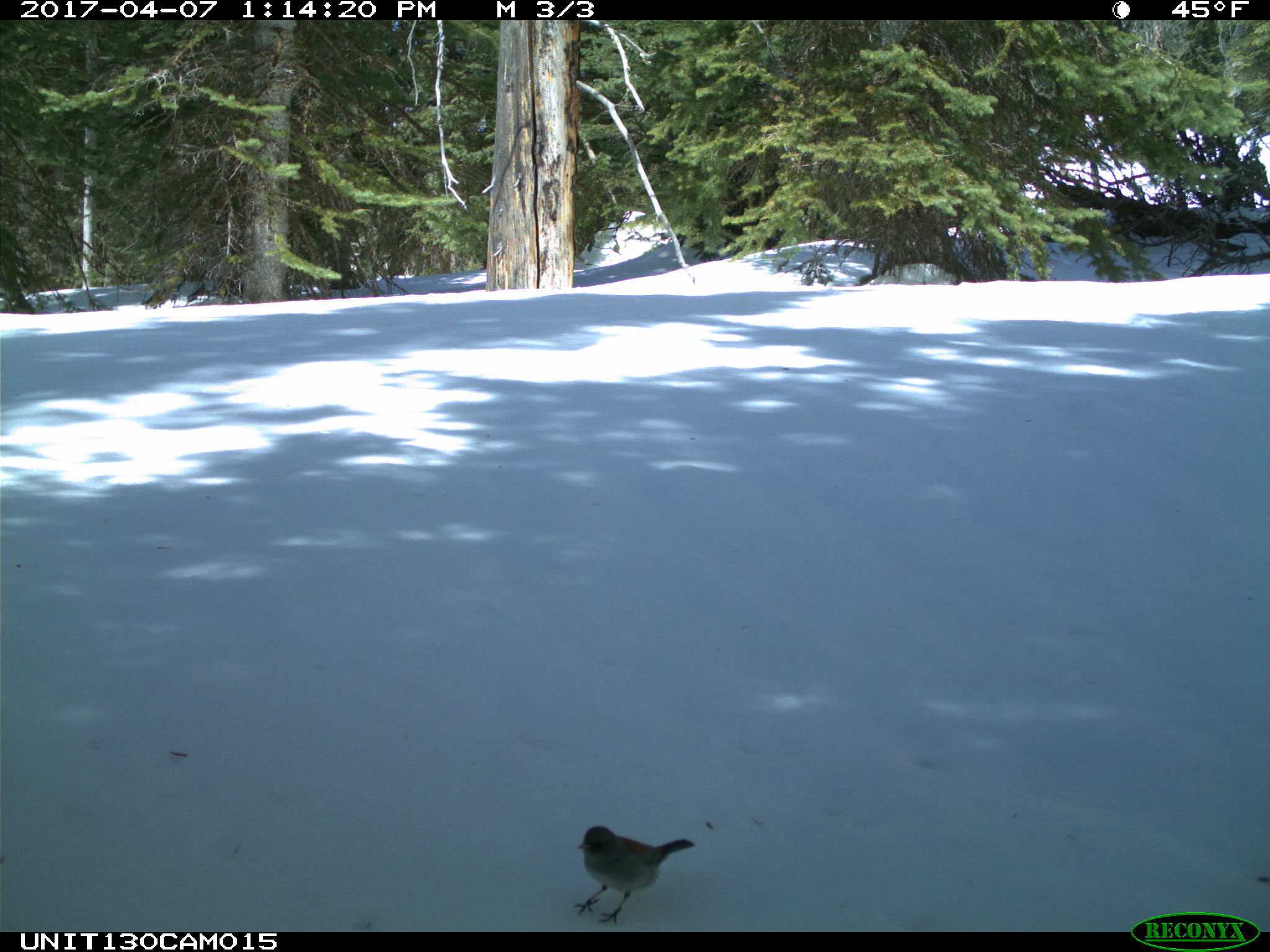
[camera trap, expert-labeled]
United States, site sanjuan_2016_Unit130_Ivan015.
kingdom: Animalia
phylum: Chordata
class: Aves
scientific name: Aves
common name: birds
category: unidentified bird